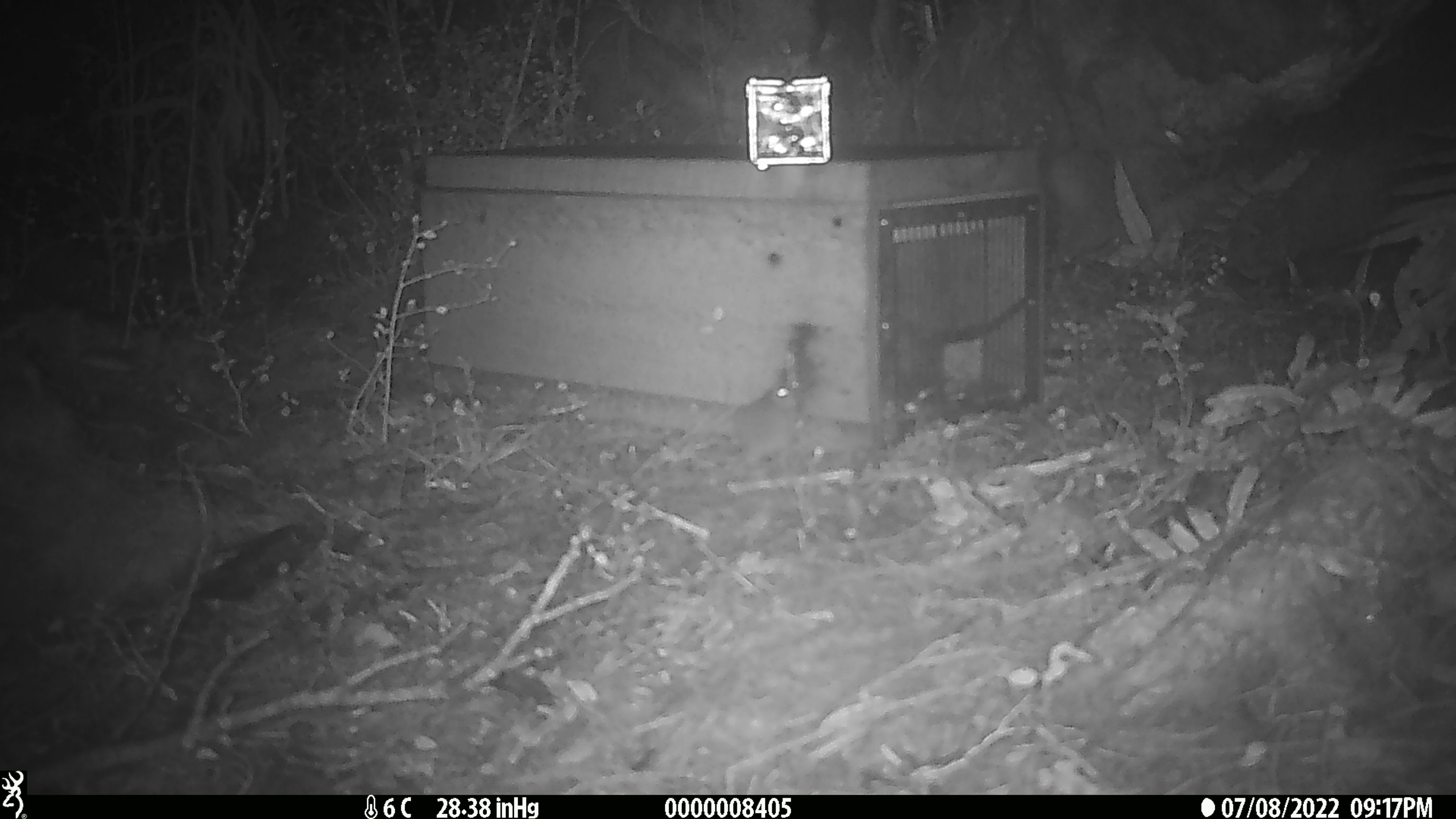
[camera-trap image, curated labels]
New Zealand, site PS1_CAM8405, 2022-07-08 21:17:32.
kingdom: Animalia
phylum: Chordata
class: Mammalia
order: Rodentia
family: Muridae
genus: Mus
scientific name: Mus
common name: mouse